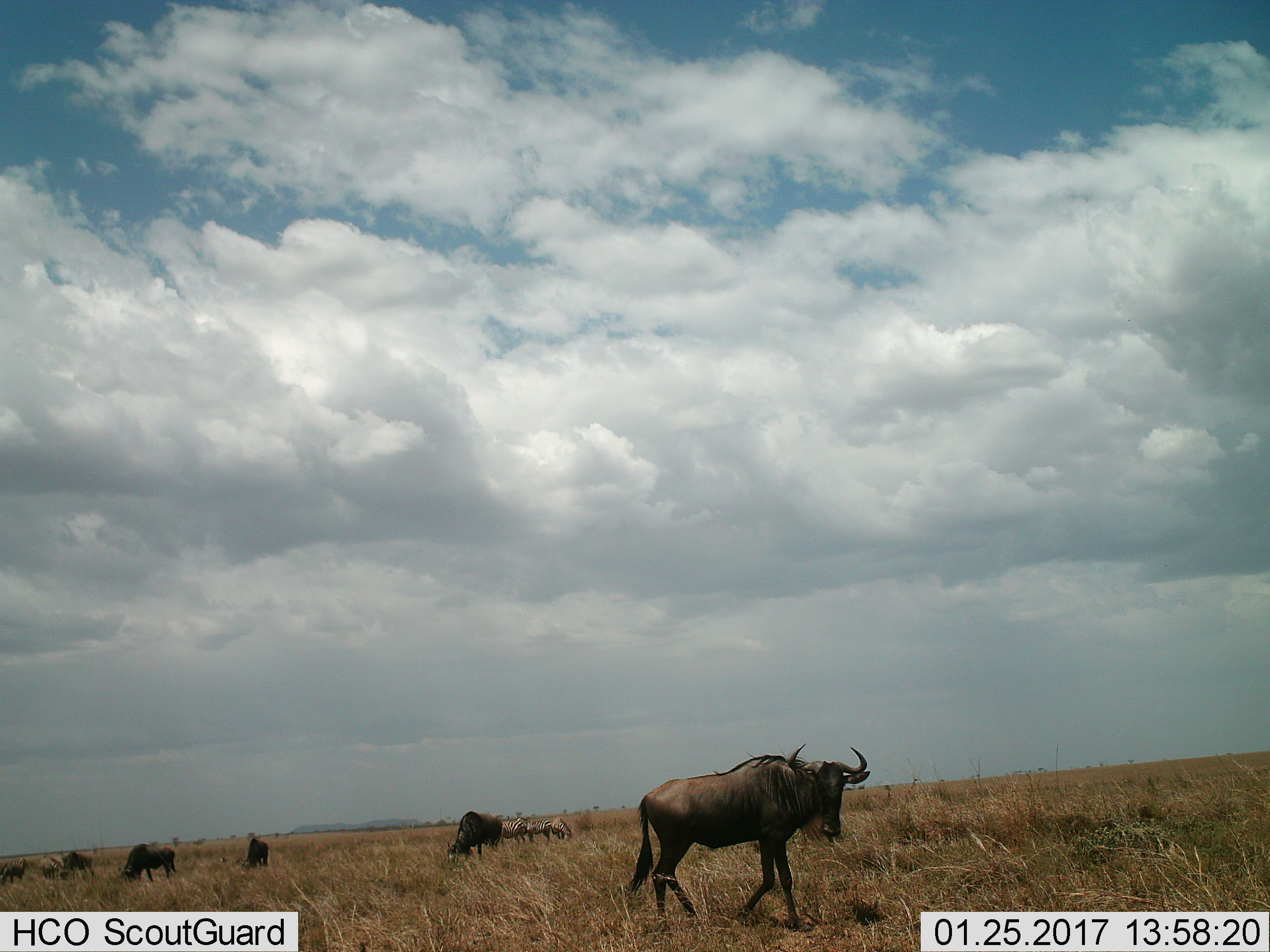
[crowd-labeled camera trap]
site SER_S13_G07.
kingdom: Animalia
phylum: Chordata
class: Mammalia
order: Artiodactyla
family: Bovidae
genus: Connochaetes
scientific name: Connochaetes taurinus taurinus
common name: blue wildebeest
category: wildebeestblue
Wildebeestblue (blue wildebeest) (Connochaetes taurinus taurinus), count 5. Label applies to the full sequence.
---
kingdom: Animalia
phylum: Chordata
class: Mammalia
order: Perissodactyla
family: Equidae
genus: Equus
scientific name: Equus quagga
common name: plains zebra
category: zebraplains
Zebraplains (plains zebra) (Equus quagga), count 5. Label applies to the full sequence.